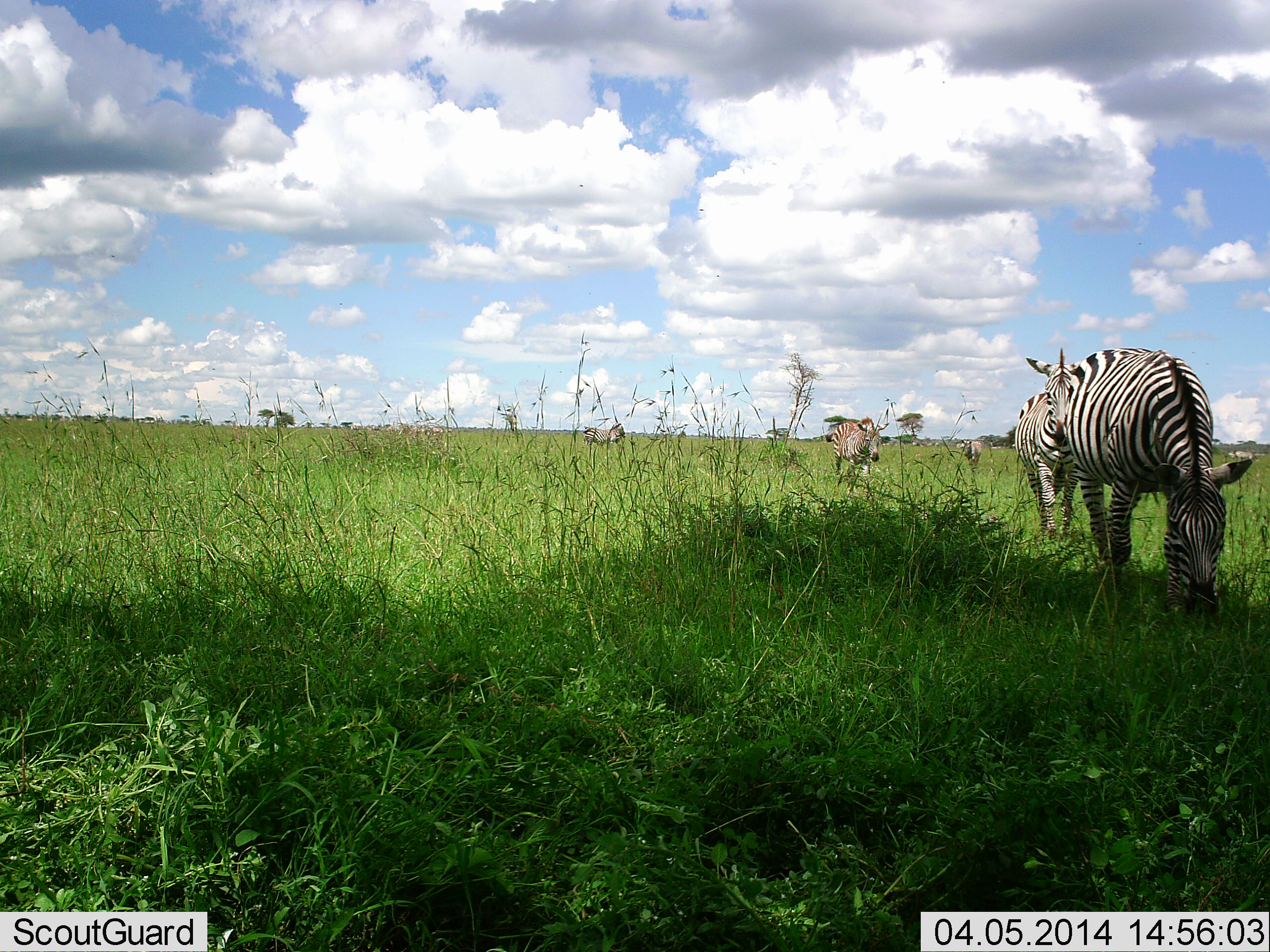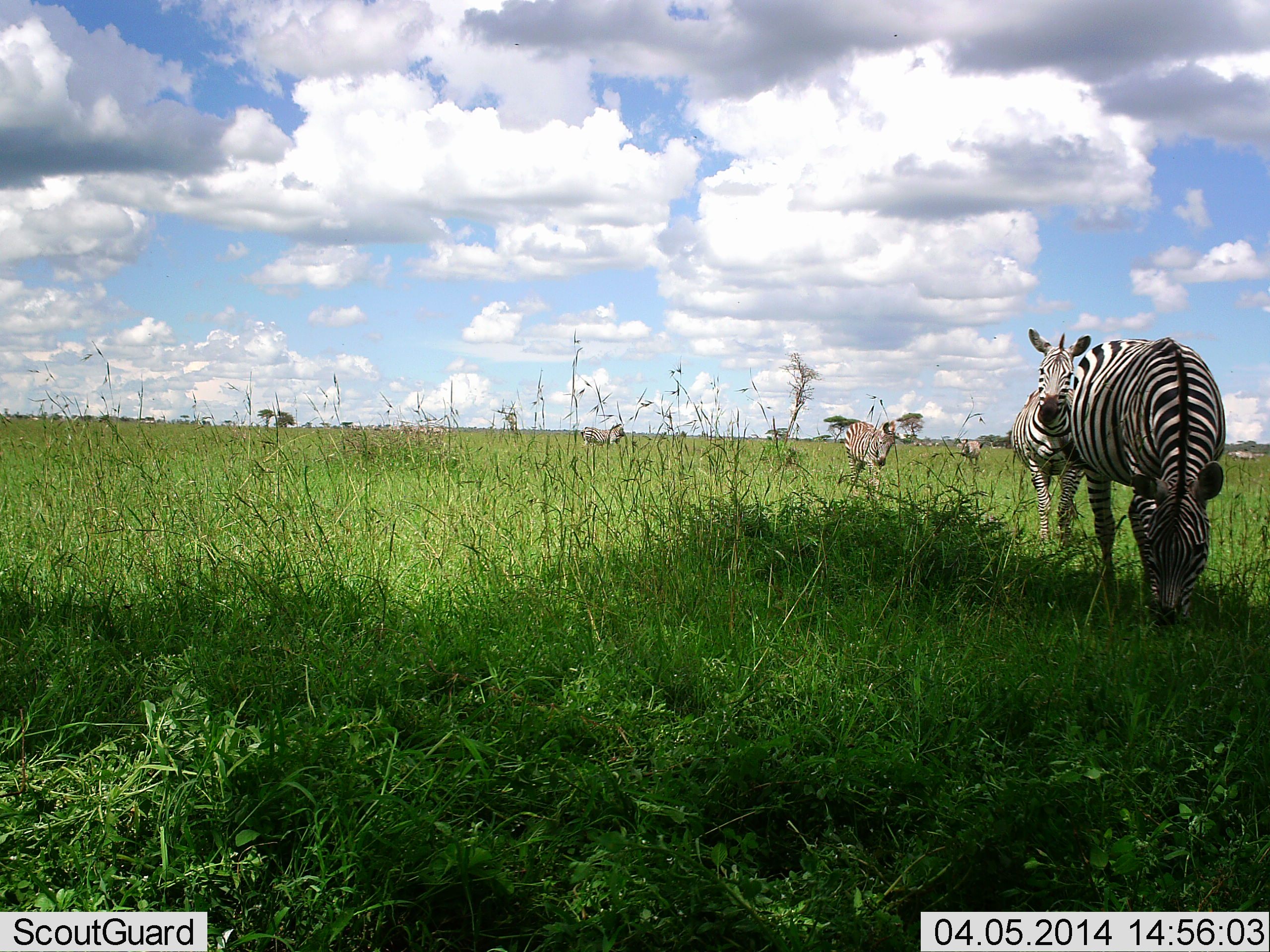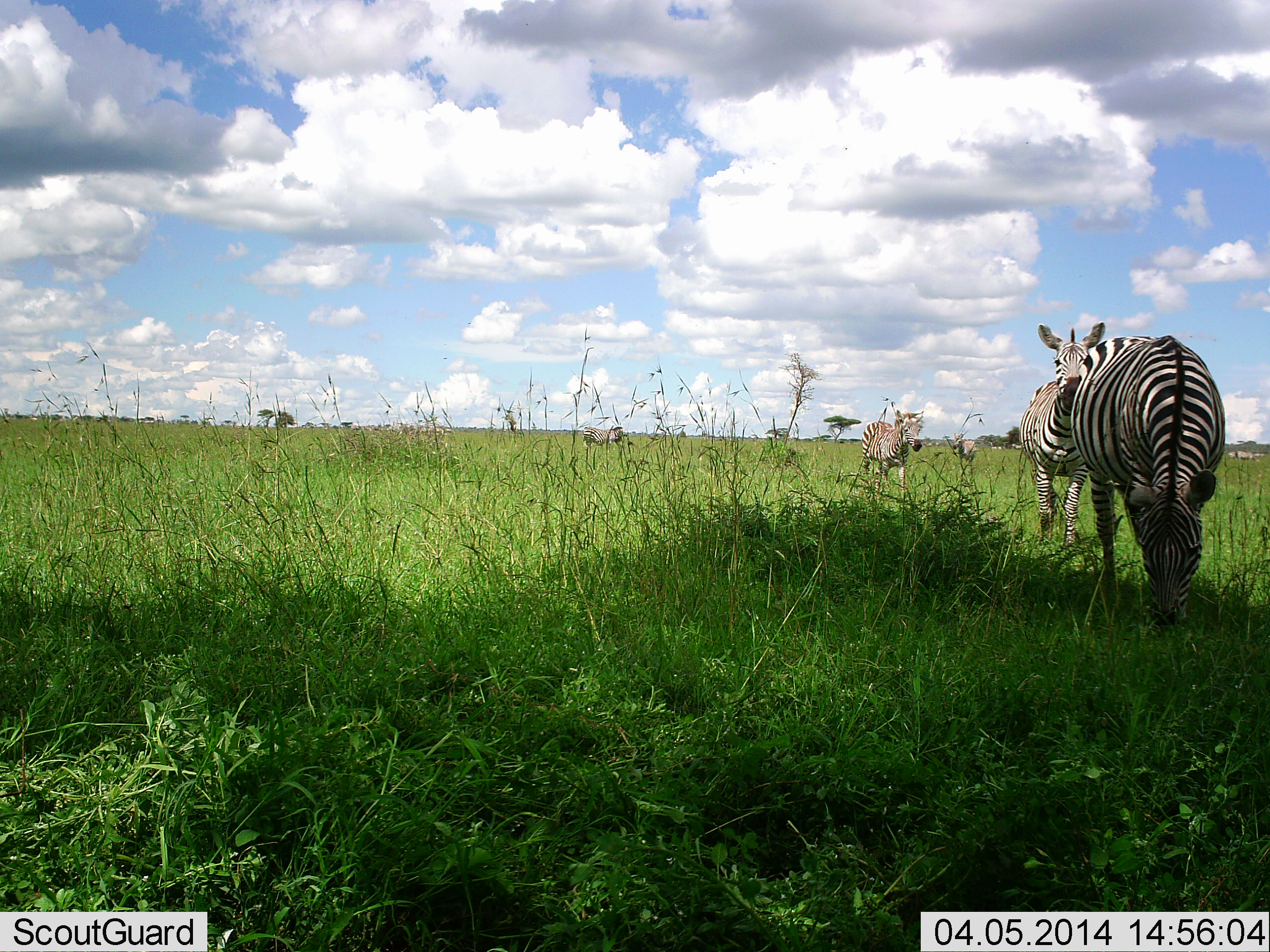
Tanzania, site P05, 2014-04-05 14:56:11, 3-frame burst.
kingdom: Animalia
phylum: Chordata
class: Mammalia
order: Perissodactyla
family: Equidae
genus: Equus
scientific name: Equus quagga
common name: plains zebra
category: zebra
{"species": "zebra (plains zebra) (Equus quagga)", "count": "5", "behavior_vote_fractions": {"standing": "50%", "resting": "10%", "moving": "100%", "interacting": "0%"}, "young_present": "0%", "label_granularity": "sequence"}